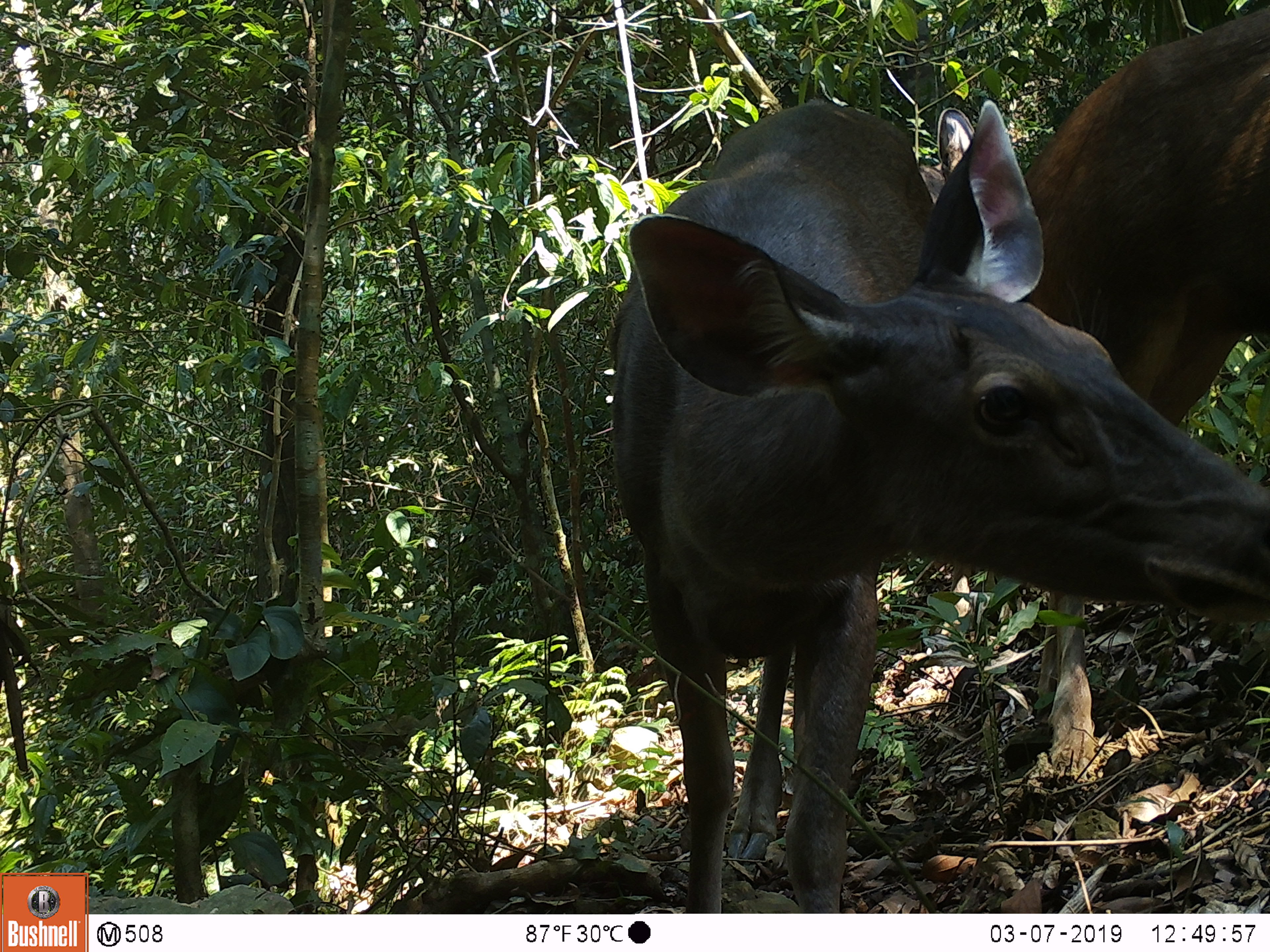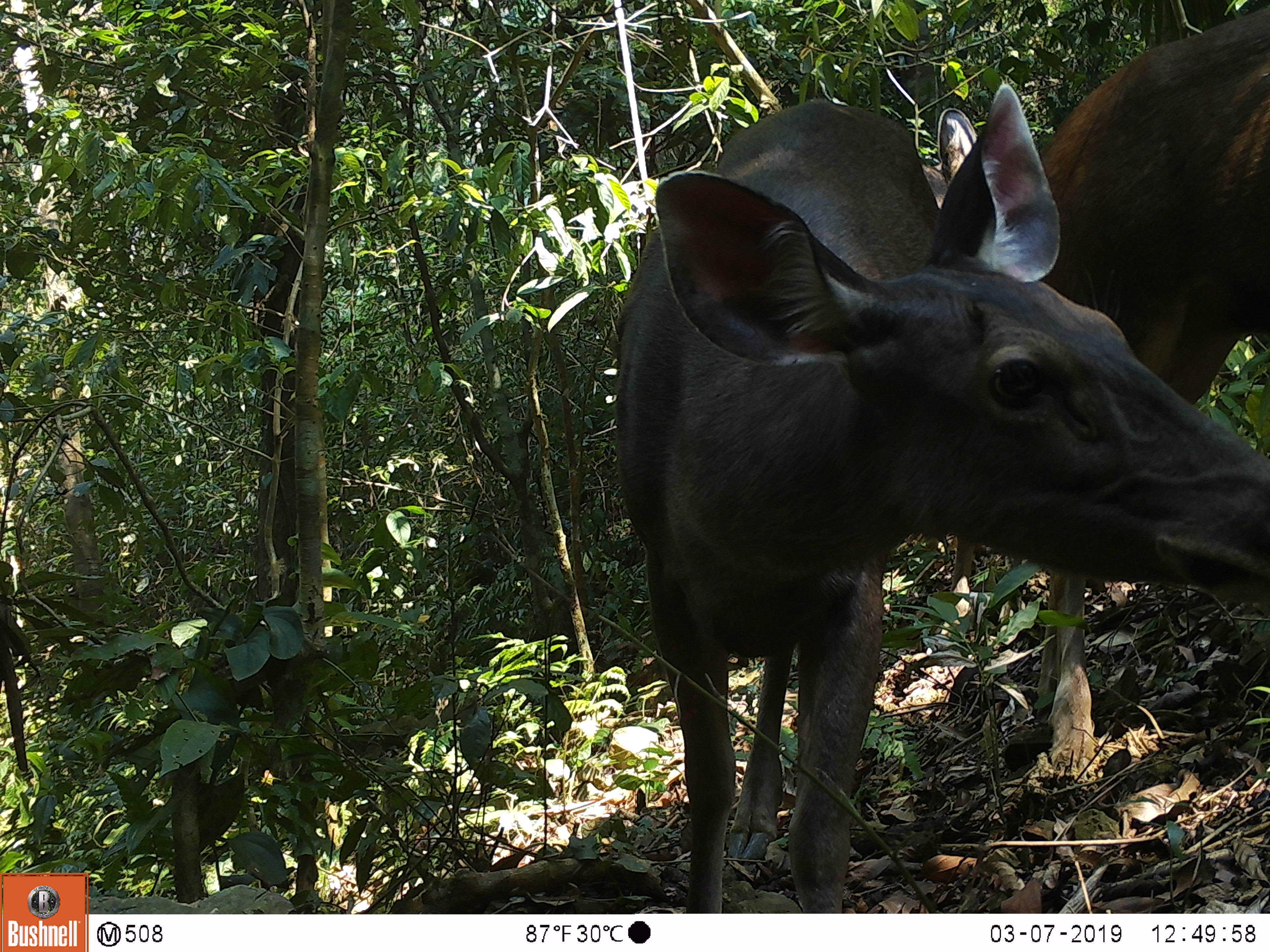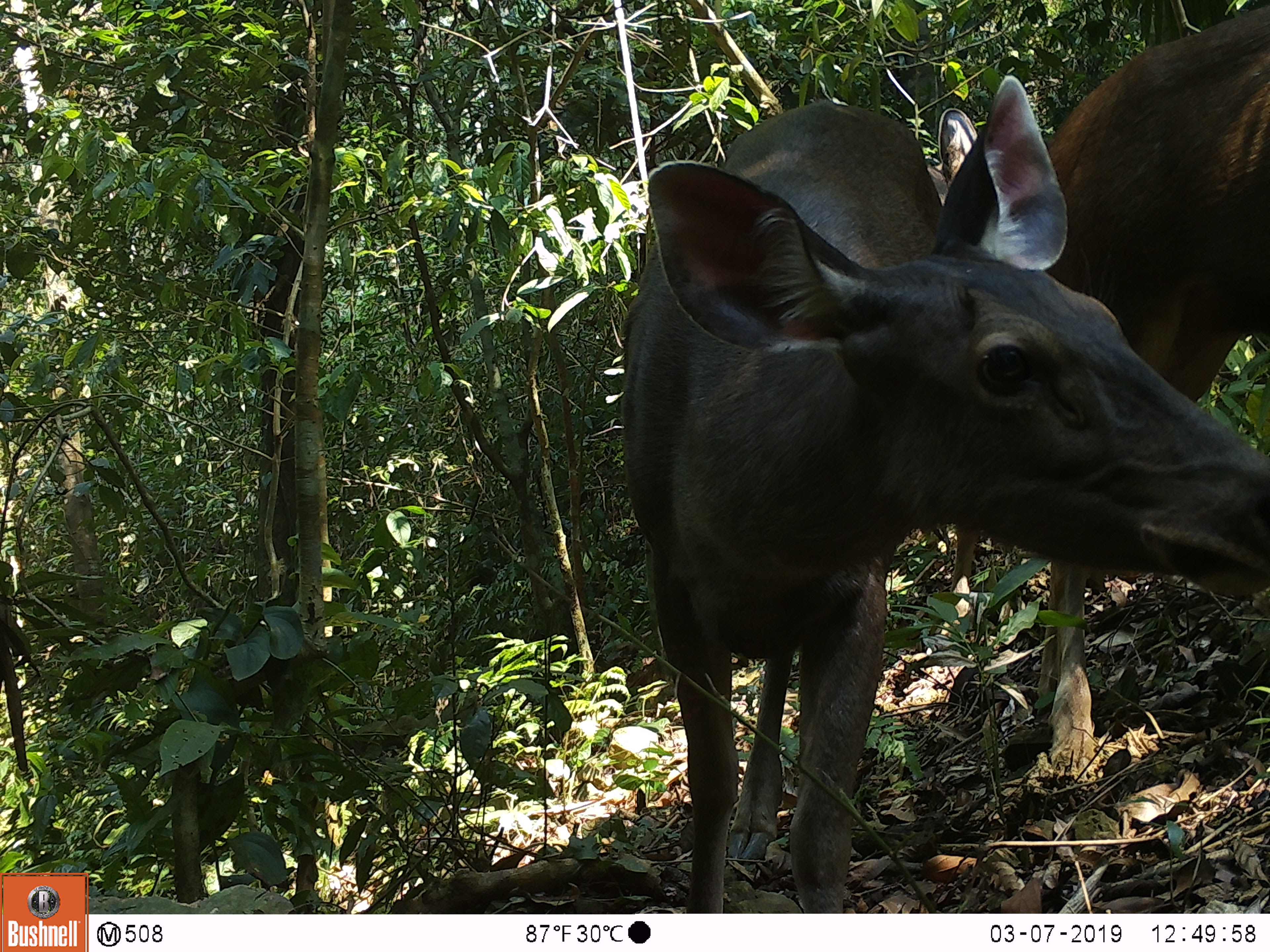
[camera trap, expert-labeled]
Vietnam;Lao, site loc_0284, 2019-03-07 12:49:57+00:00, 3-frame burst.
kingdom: Animalia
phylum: Chordata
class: Mammalia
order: Artiodactyla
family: Cervidae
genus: Rusa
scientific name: Rusa unicolor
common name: sambar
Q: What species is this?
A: Sambar (Rusa unicolor).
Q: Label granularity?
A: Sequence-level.